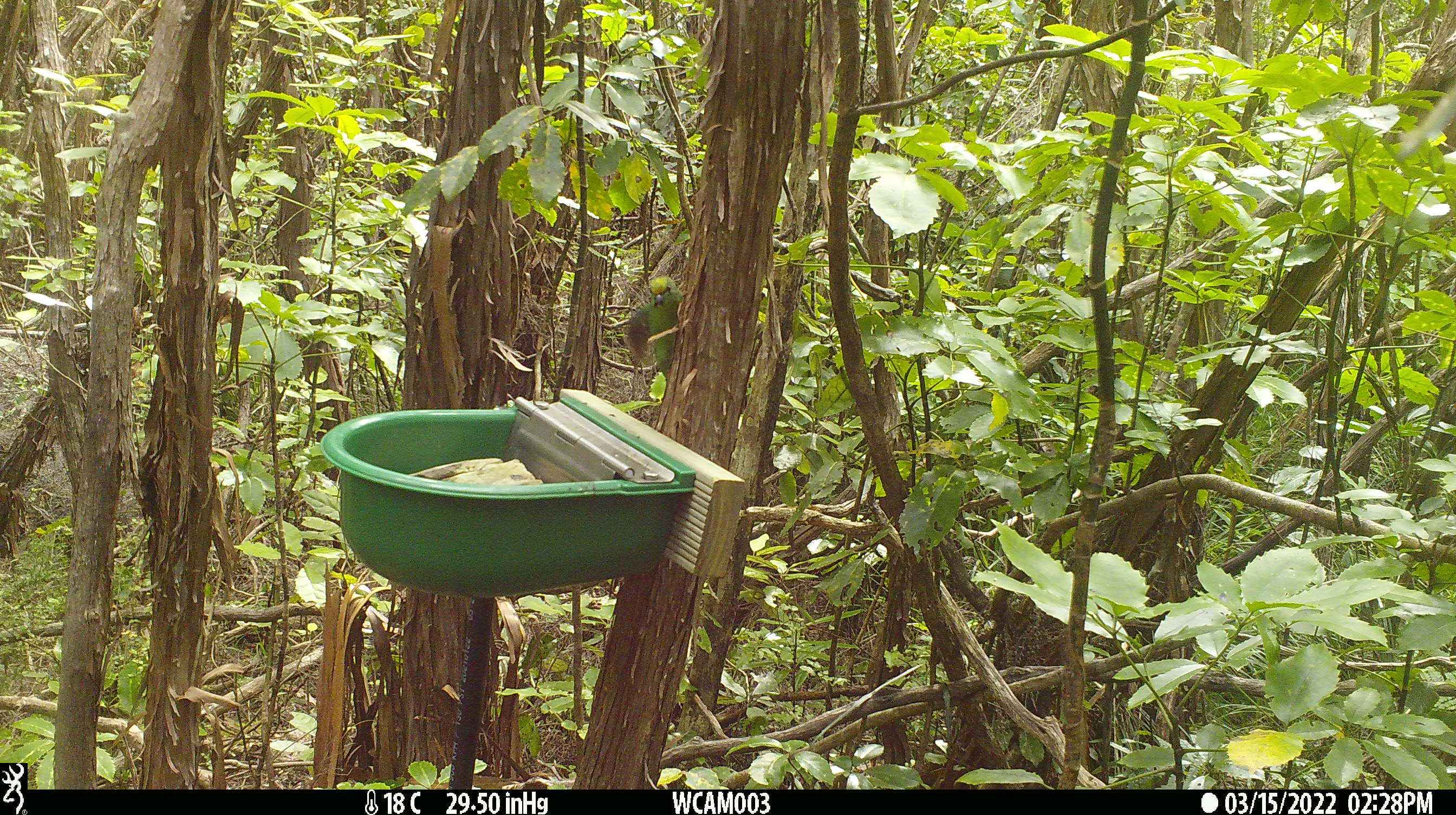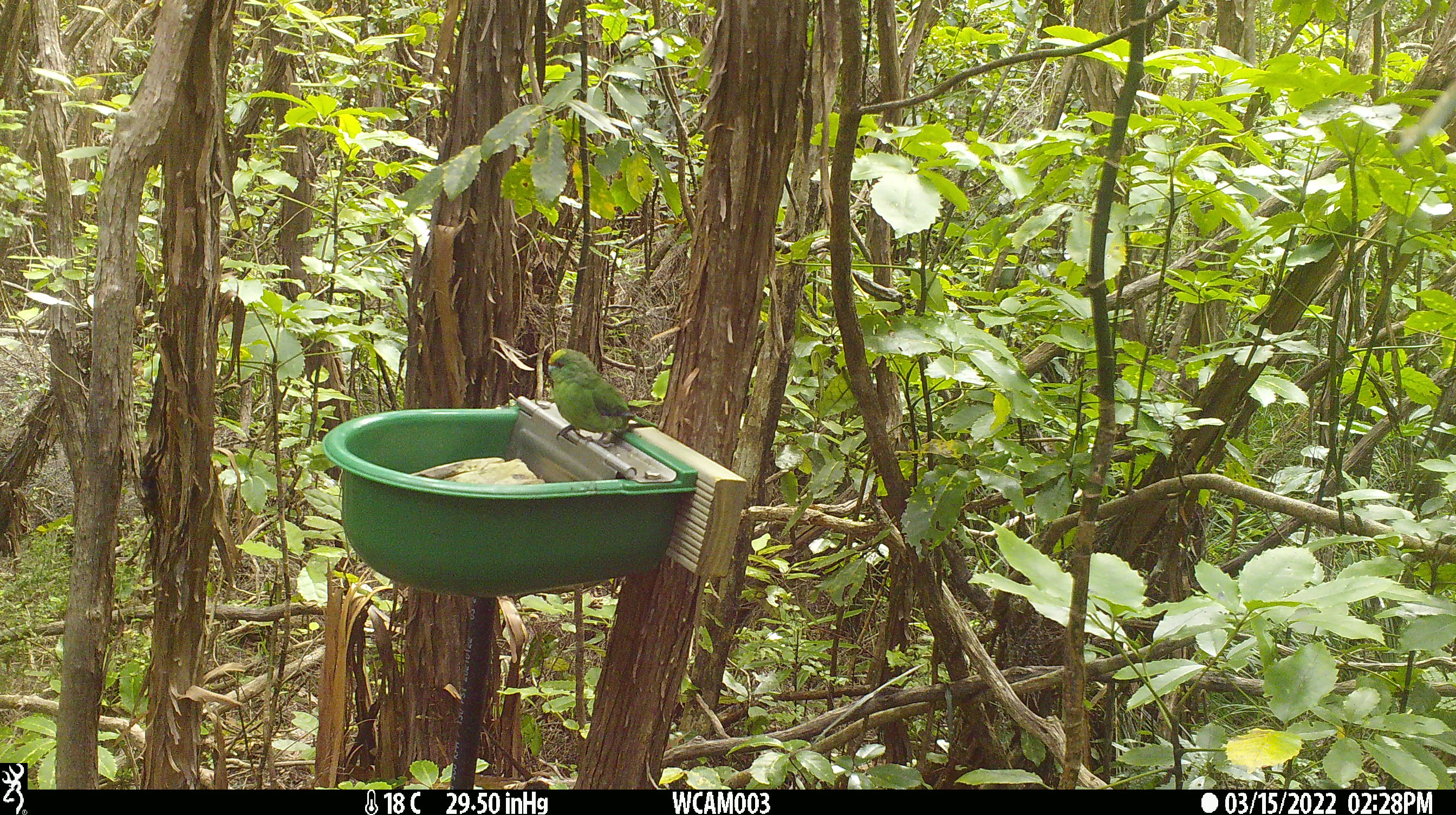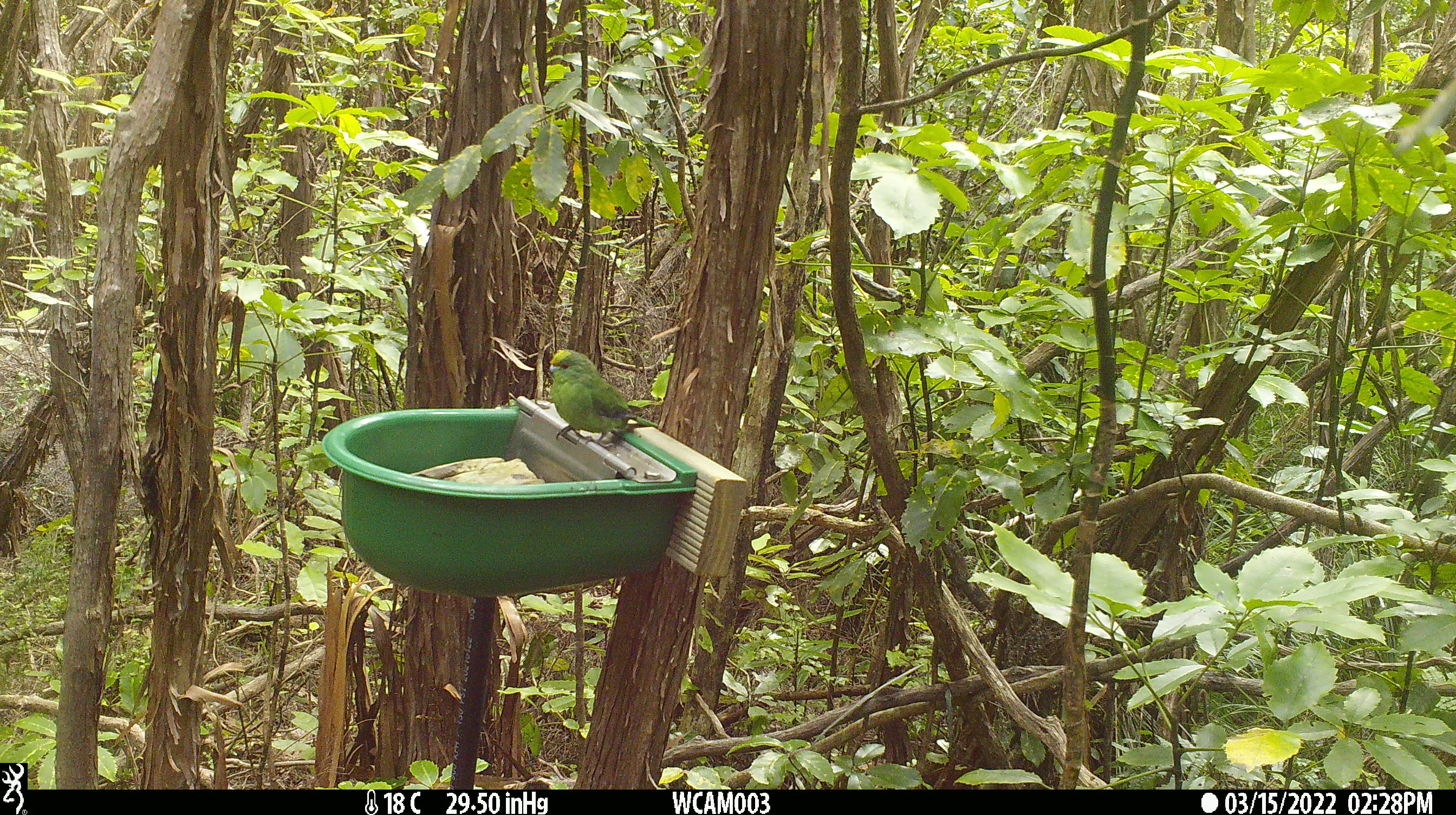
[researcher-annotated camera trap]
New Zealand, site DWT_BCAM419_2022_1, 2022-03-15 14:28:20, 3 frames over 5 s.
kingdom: Animalia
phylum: Chordata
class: Aves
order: Psittaciformes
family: Psittaculidae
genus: Cyanoramphus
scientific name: Cyanoramphus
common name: parakeet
Parakeet (Cyanoramphus).